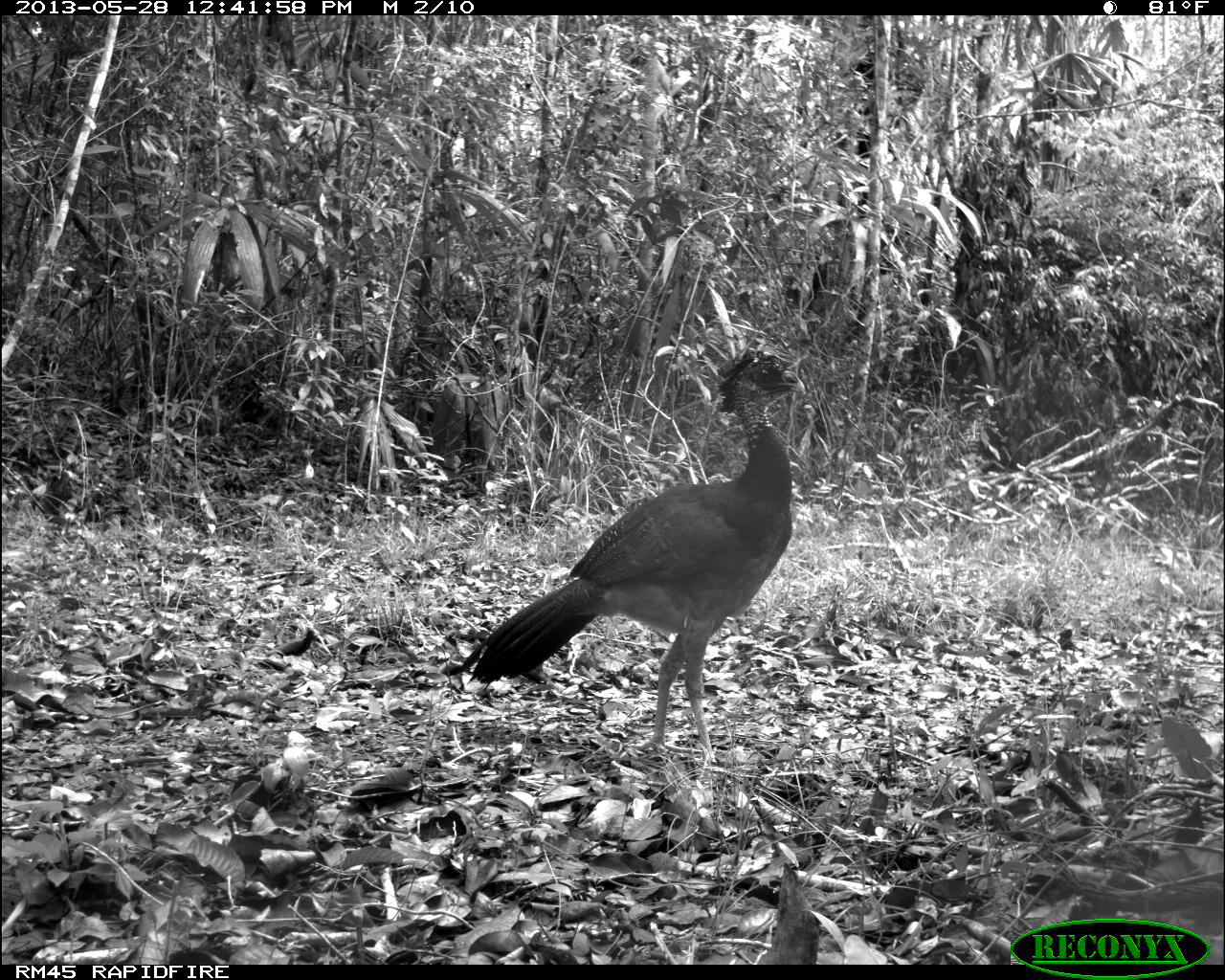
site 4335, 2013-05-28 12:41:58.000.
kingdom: Animalia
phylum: Chordata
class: Aves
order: Galliformes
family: Cracidae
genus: Crax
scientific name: Crax rubra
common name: great curassow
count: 1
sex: female